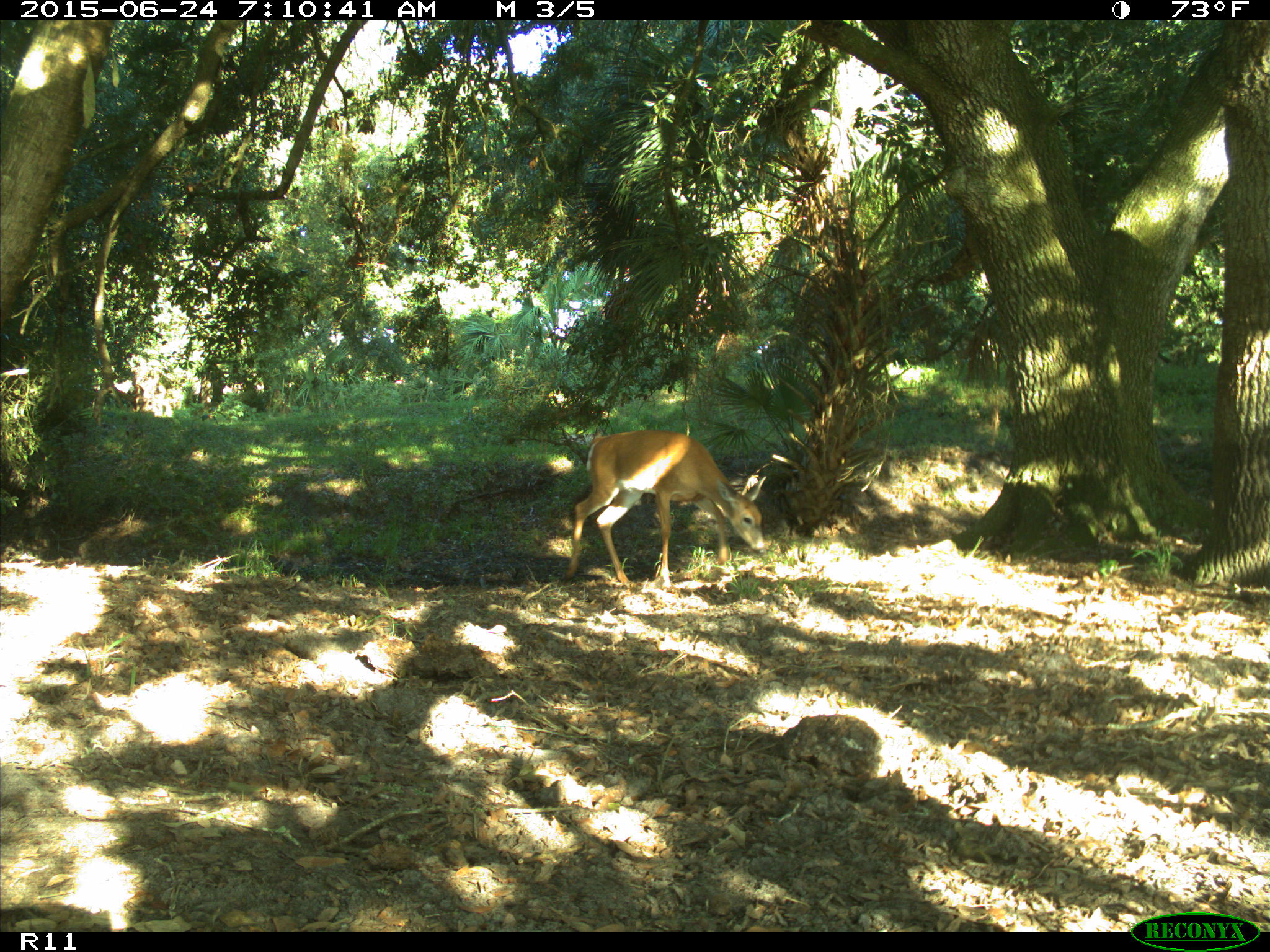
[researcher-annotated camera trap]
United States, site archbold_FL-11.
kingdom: Animalia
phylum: Chordata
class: Mammalia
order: Artiodactyla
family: Cervidae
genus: Odocoileus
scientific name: Odocoileus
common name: deer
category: unidentified deer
Unidentified deer (deer) (Odocoileus).